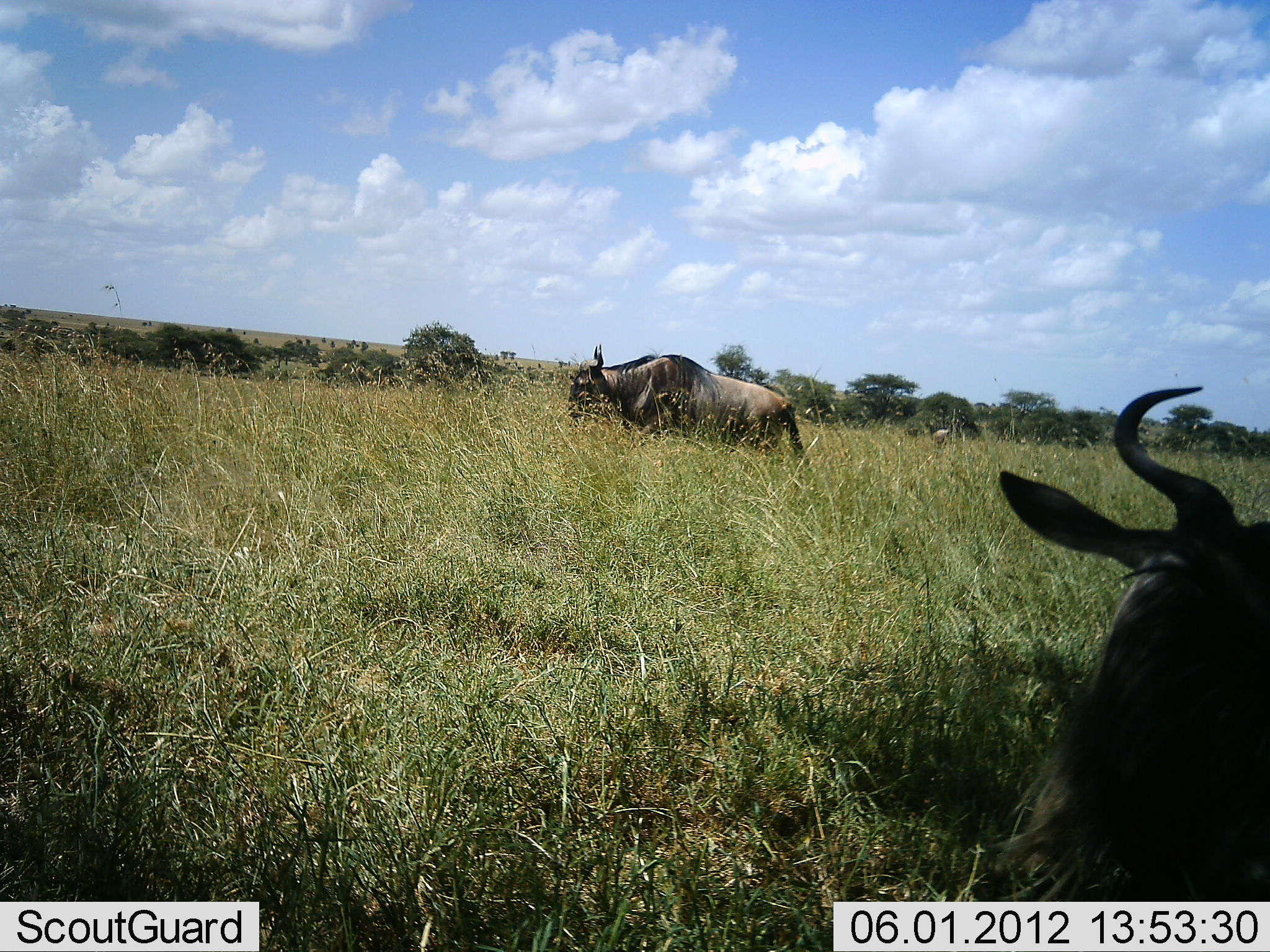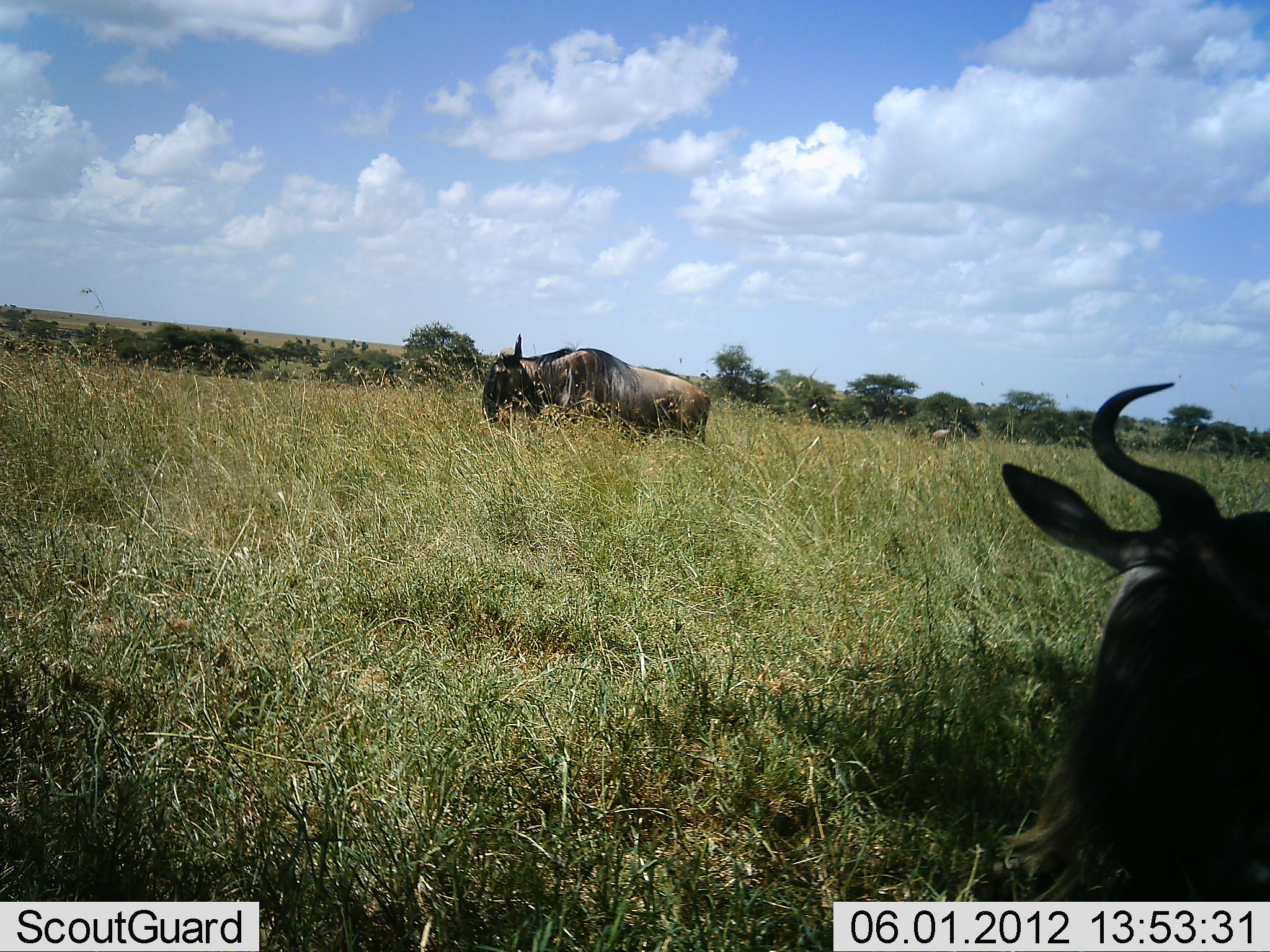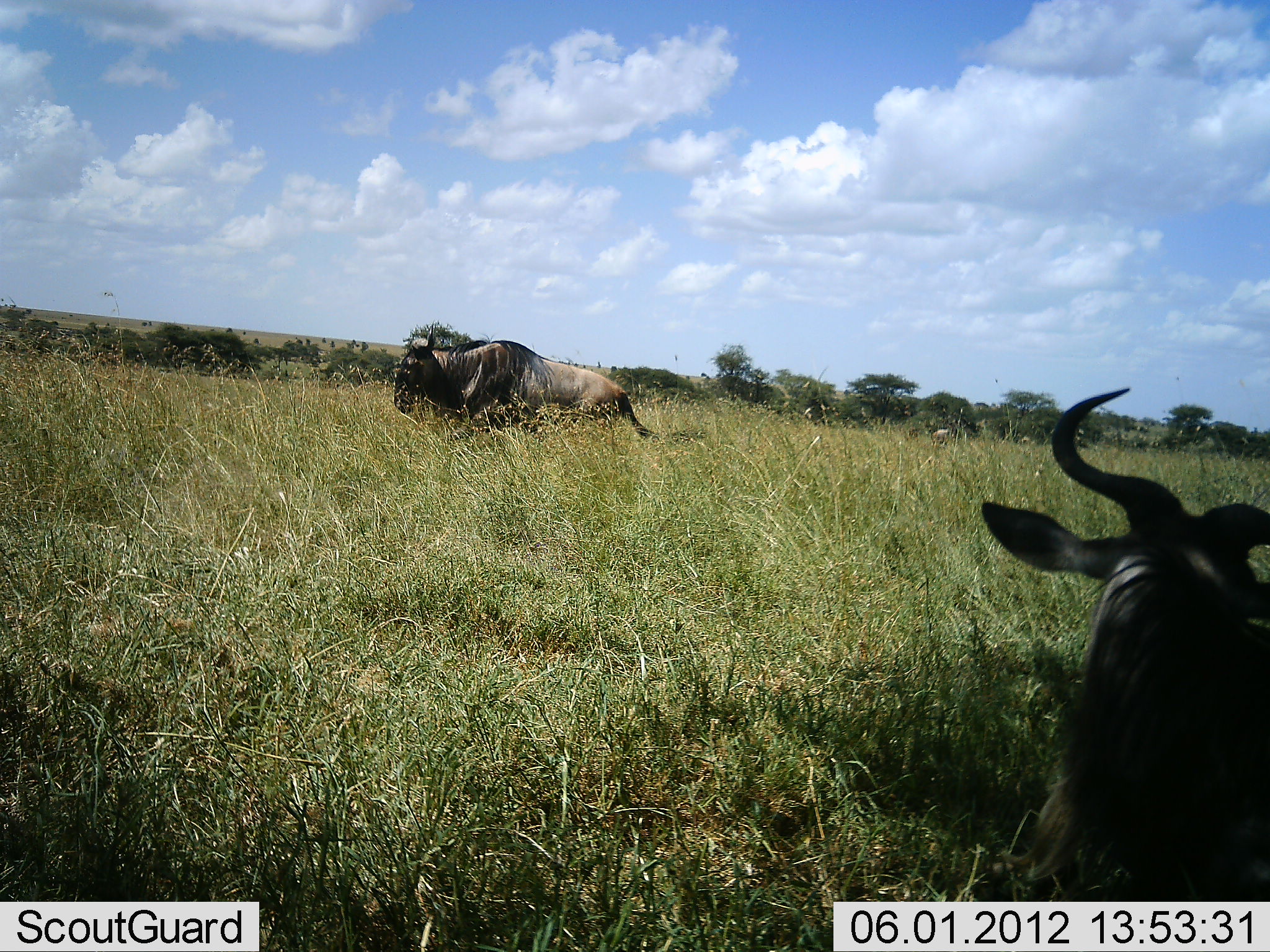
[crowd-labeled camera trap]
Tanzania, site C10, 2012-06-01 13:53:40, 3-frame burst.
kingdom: Animalia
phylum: Chordata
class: Mammalia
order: Artiodactyla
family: Bovidae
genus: Connochaetes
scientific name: Connochaetes taurinus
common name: blue wildebeest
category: wildebeest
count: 2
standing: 40%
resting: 60%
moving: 80%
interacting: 0%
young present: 0%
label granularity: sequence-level